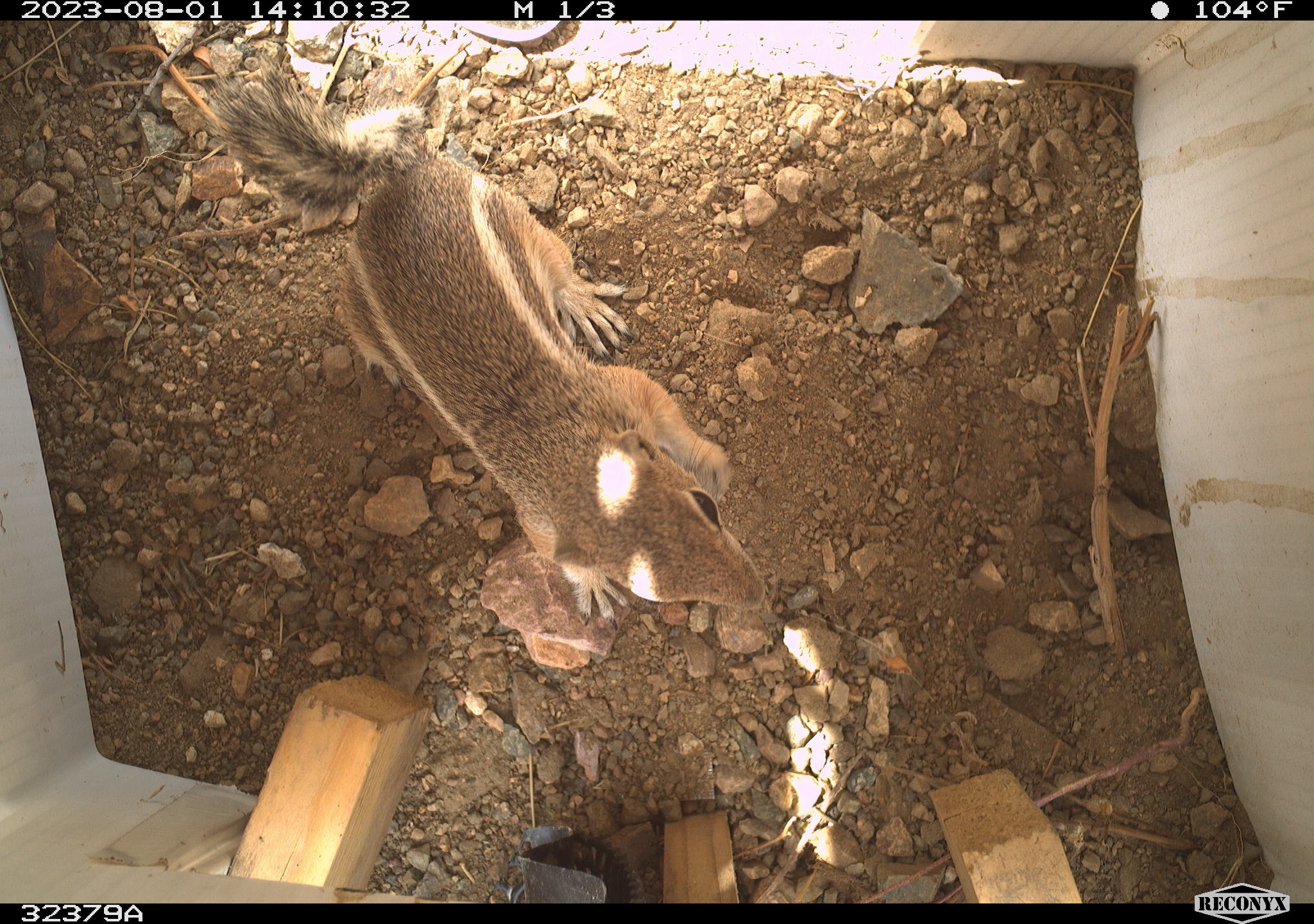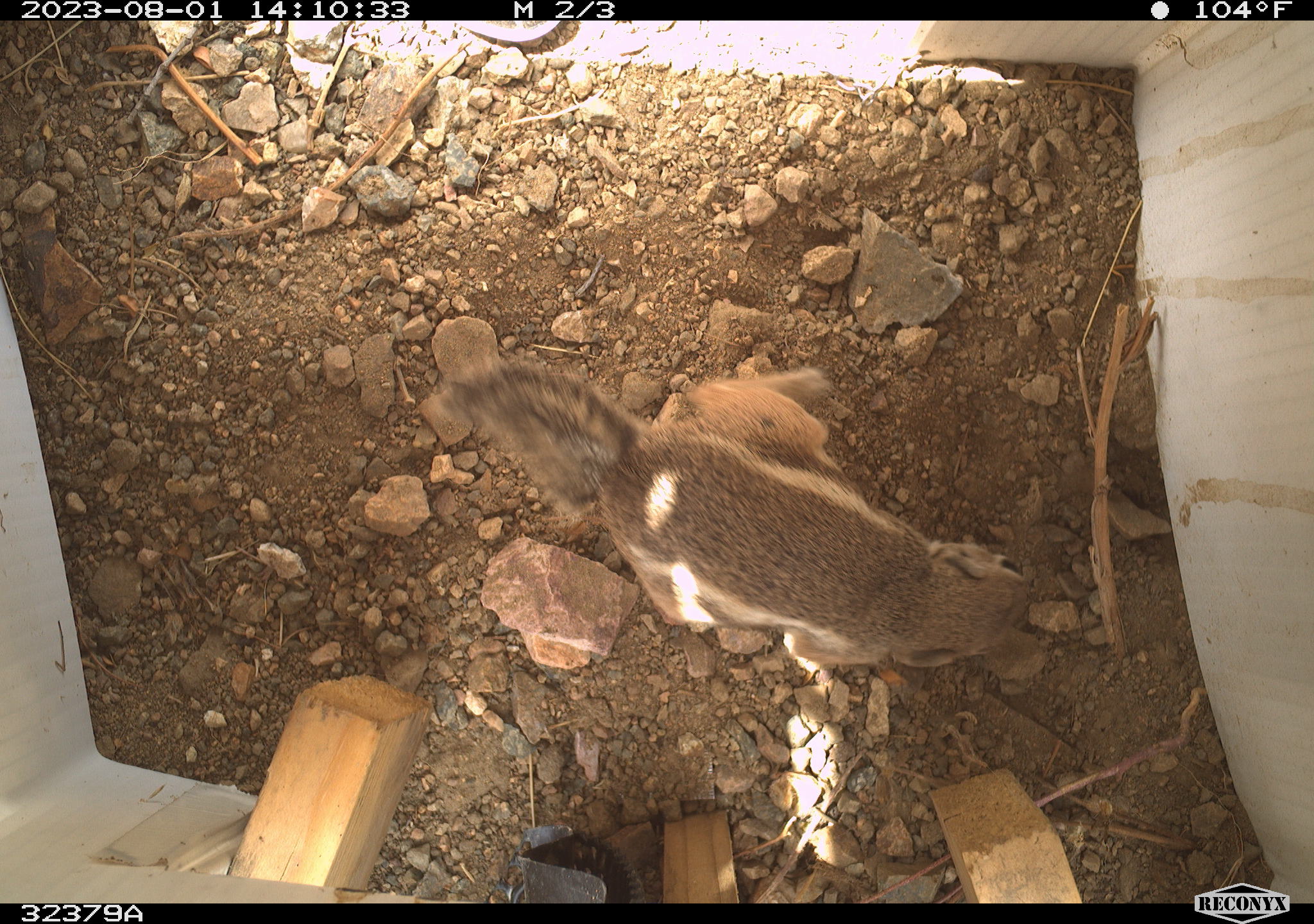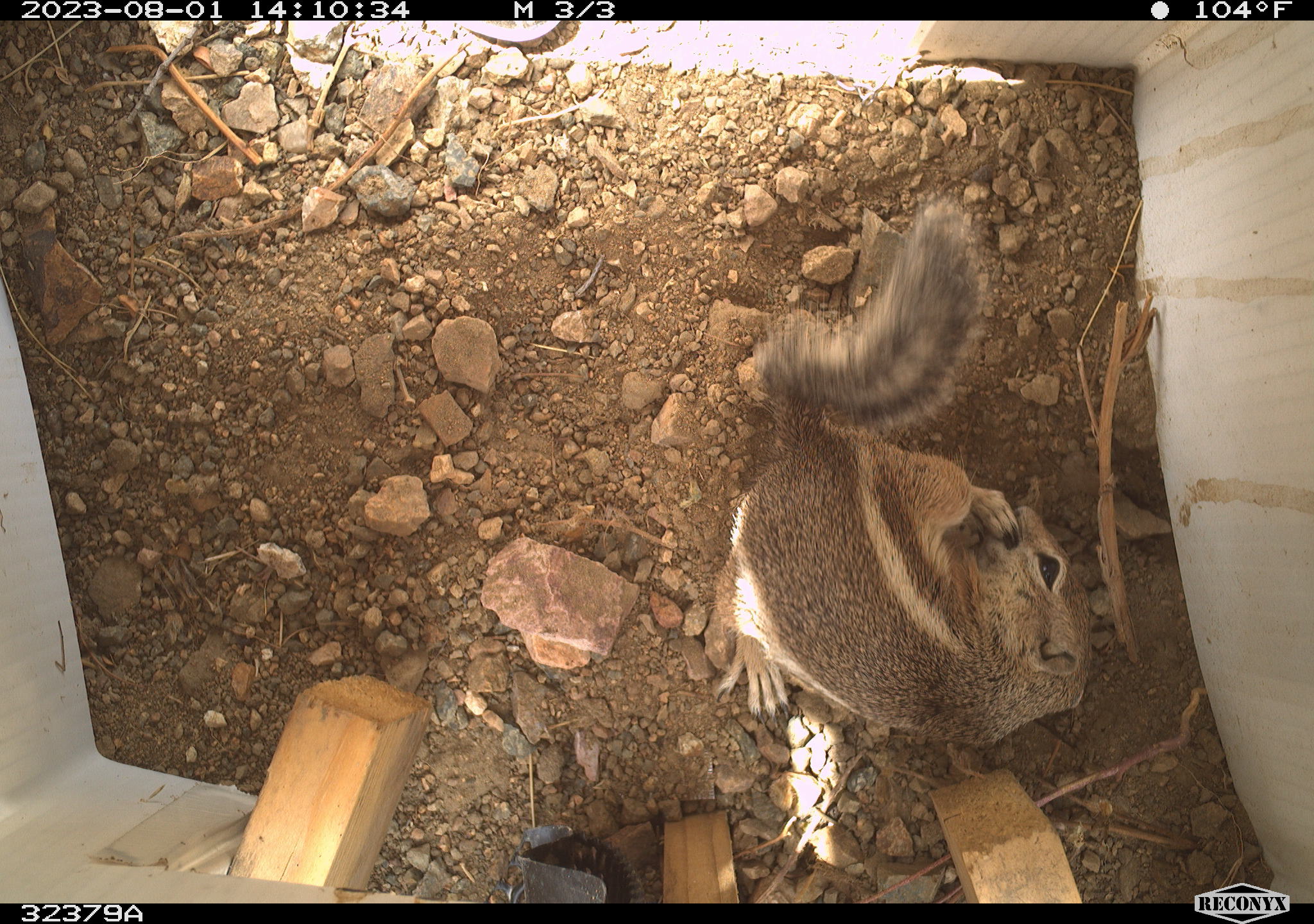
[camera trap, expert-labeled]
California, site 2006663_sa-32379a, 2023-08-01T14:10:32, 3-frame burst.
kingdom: Animalia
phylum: Chordata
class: Mammalia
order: Rodentia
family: Sciuridae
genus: Ammospermophilus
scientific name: Ammospermophilus leucurus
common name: white-tailed antelope squirrel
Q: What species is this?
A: White-tailed antelope squirrel (Ammospermophilus leucurus).